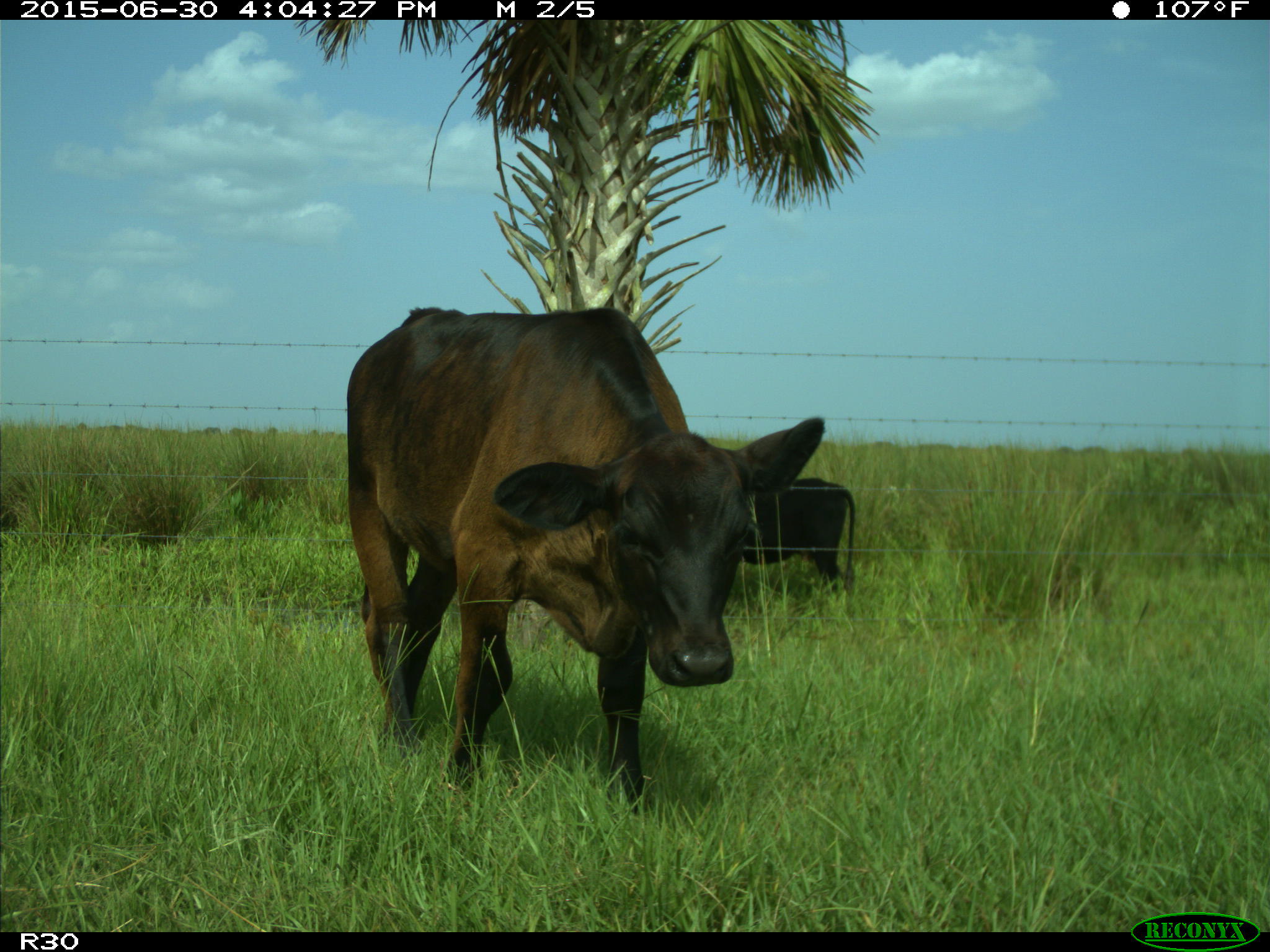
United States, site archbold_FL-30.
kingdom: Animalia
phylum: Chordata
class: Mammalia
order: Artiodactyla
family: Bovidae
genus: Bos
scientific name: Bos taurus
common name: domestic cow